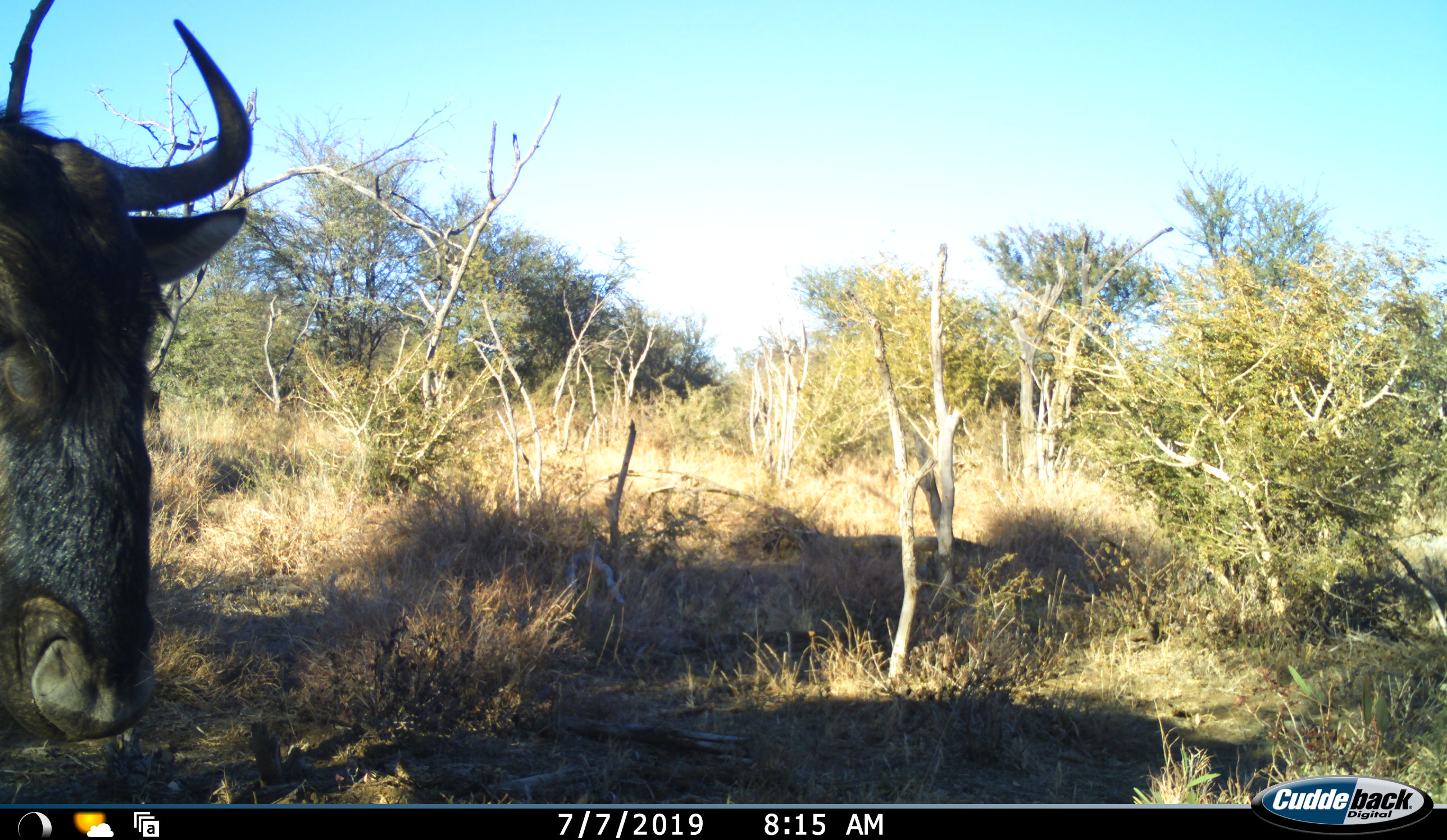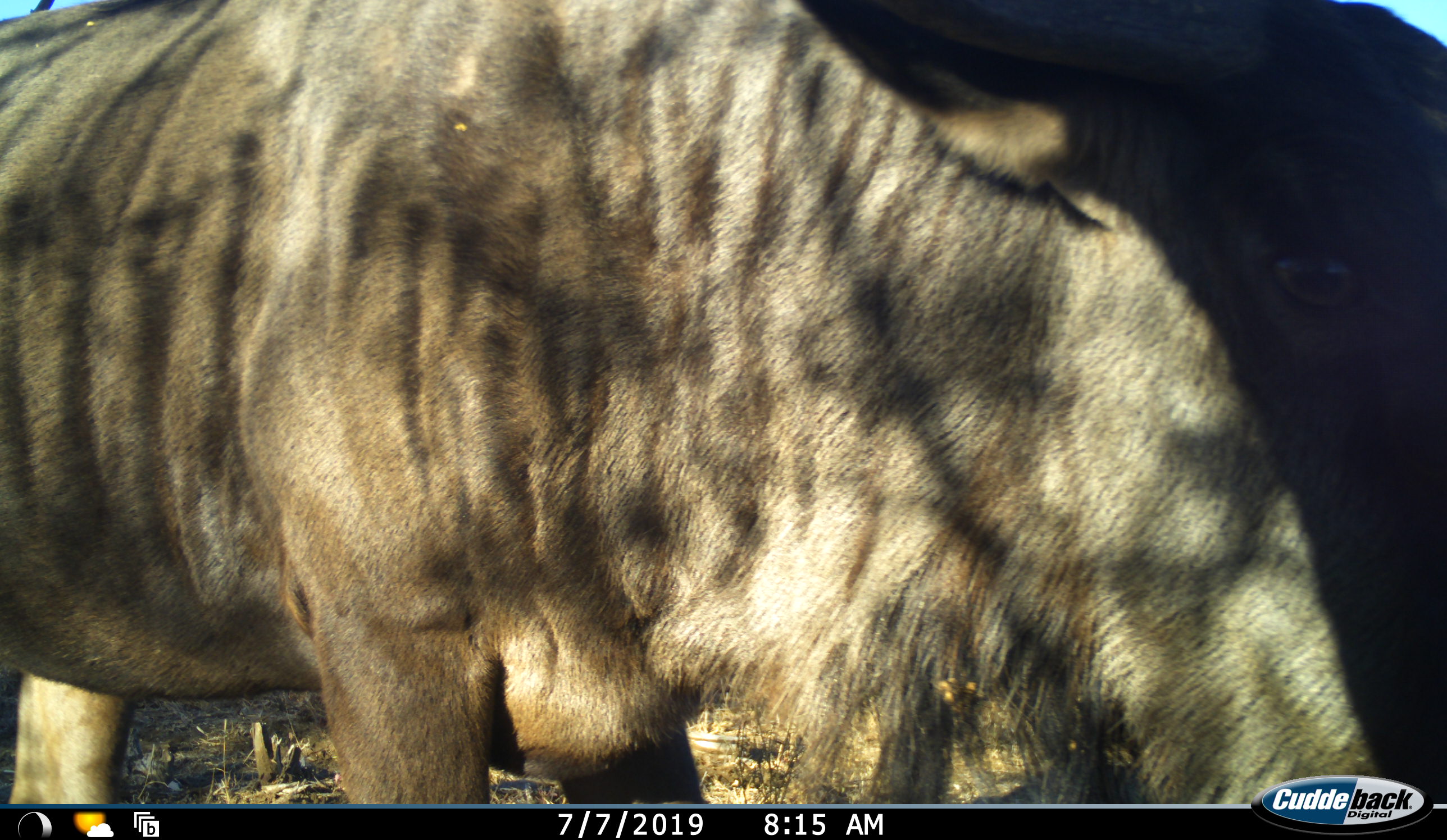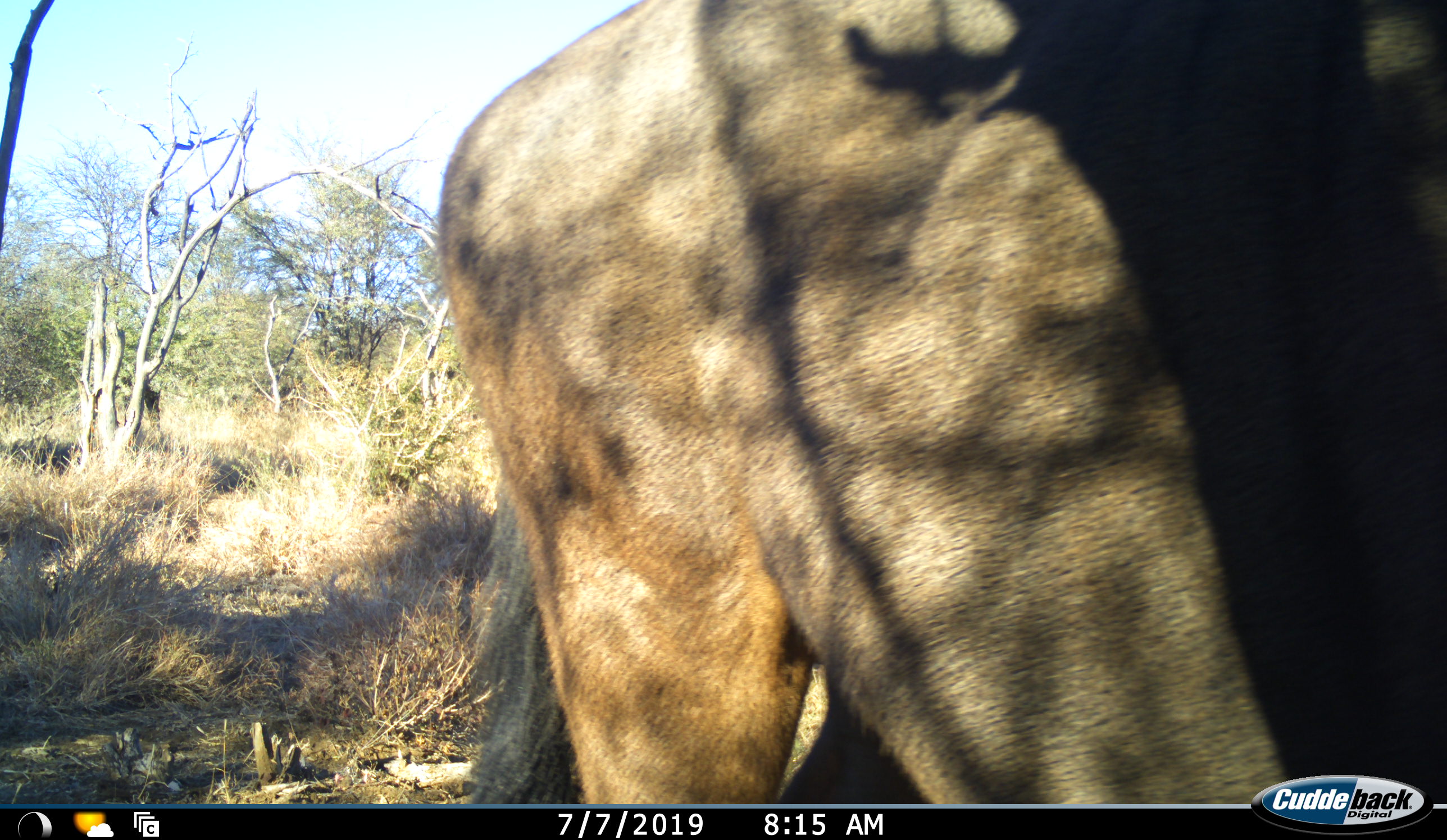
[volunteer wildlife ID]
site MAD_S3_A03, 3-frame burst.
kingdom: Animalia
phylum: Chordata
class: Mammalia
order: Artiodactyla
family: Bovidae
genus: Connochaetes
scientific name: Connochaetes taurinus taurinus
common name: blue wildebeest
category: wildebeestblue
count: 1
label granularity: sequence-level